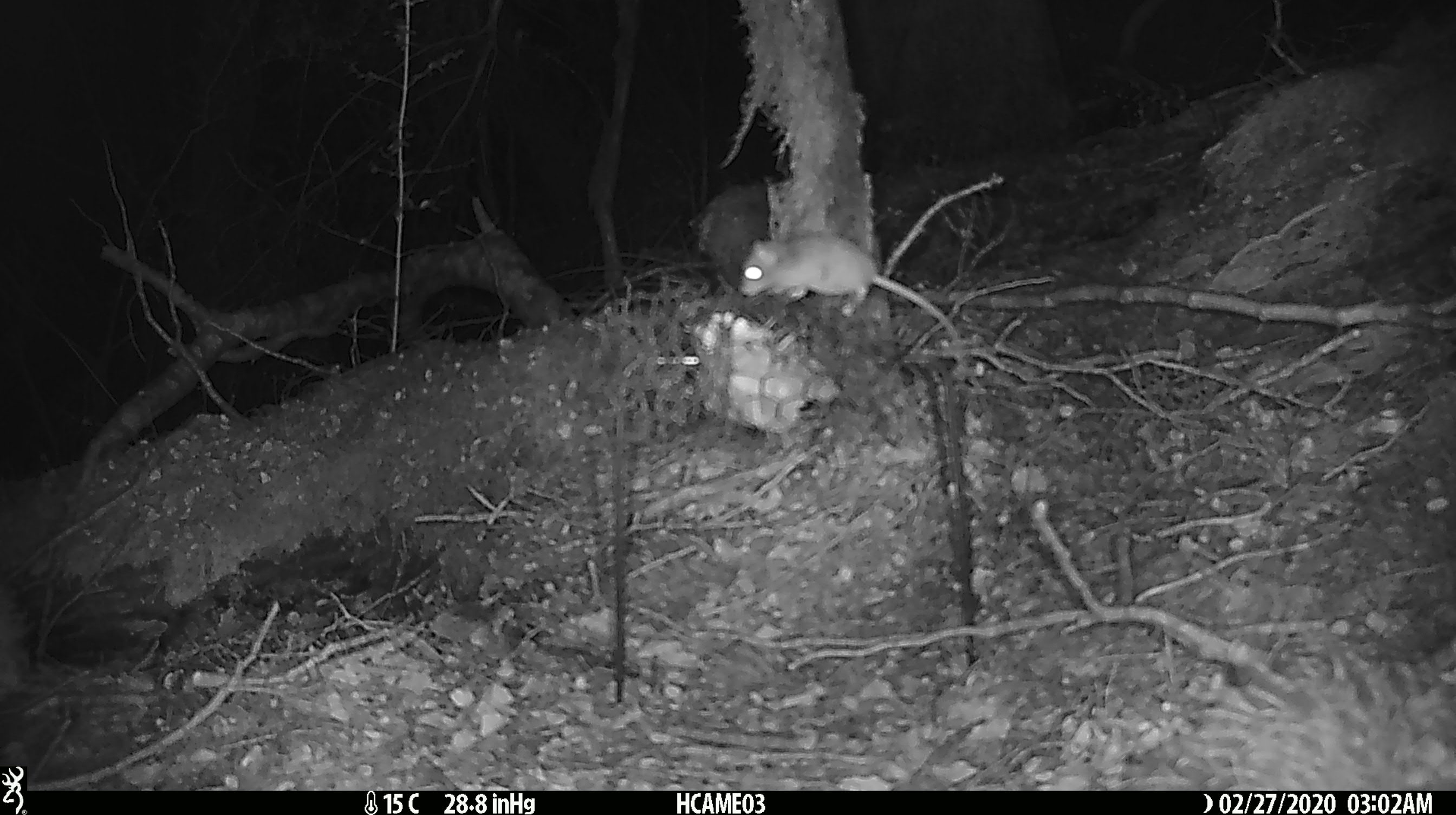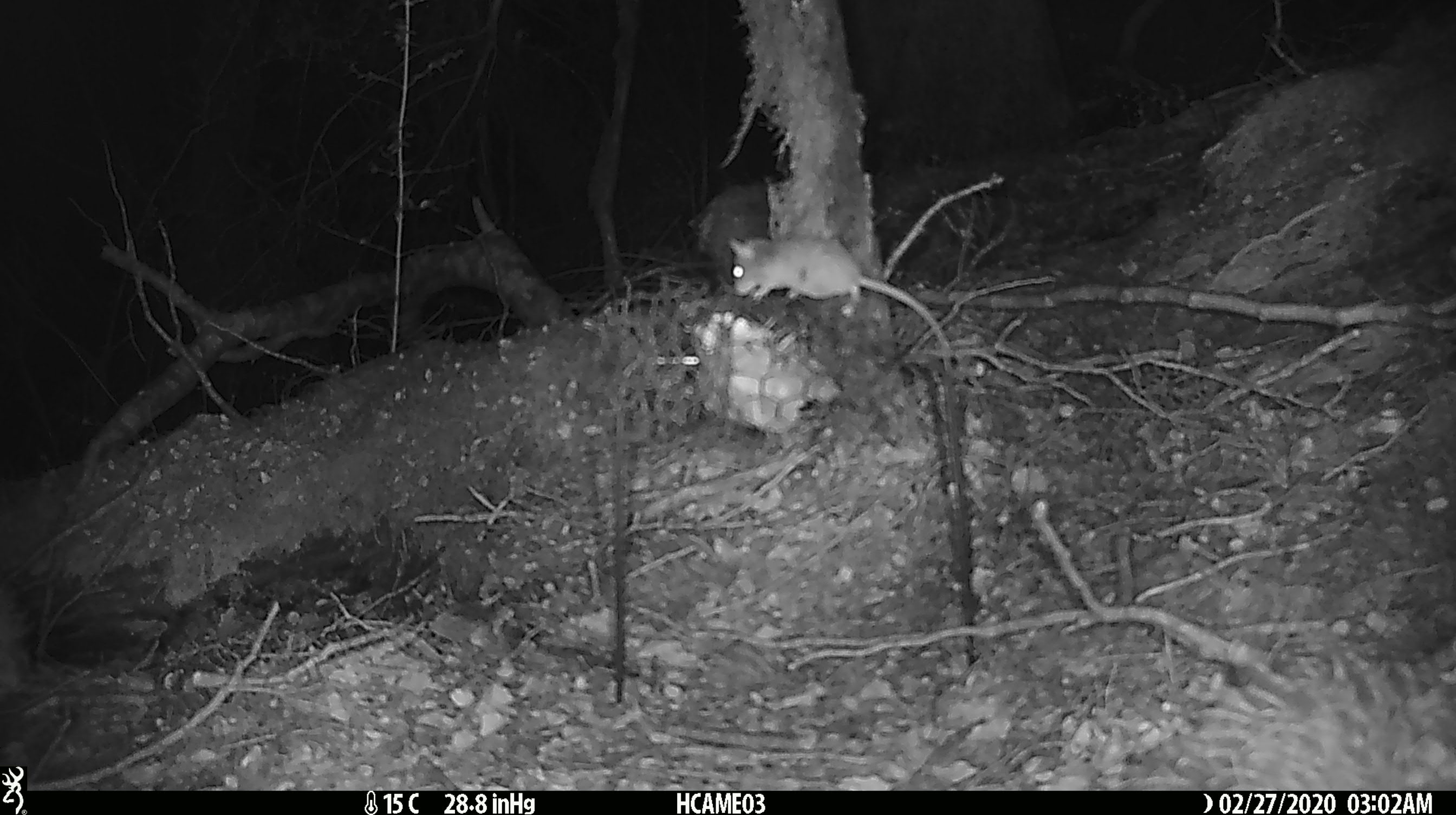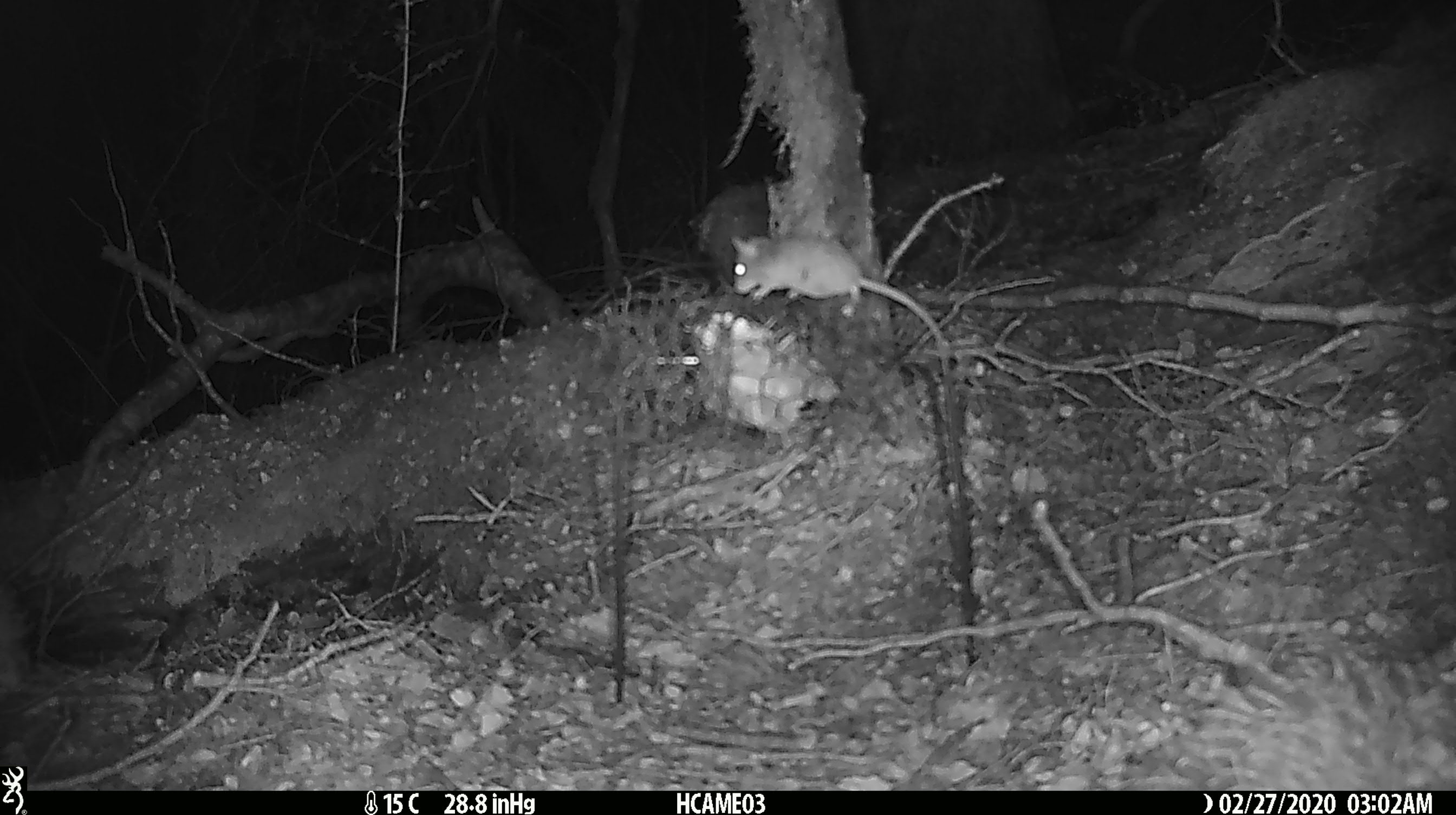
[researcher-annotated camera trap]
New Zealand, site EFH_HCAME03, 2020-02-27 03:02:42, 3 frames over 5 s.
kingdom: Animalia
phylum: Chordata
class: Mammalia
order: Rodentia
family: Muridae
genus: Mus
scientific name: Mus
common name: mouse